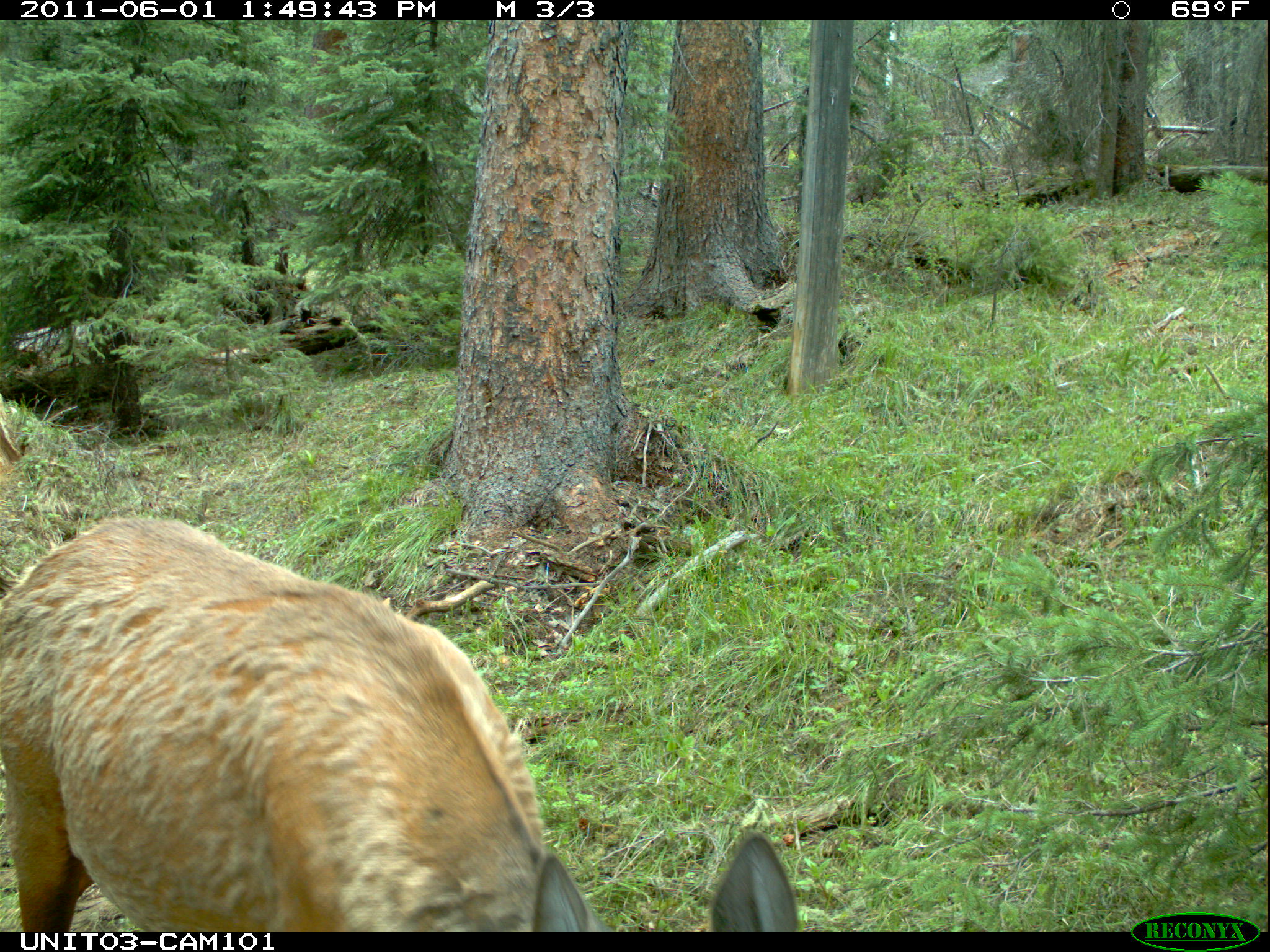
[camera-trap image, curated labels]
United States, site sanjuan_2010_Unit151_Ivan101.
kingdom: Animalia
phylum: Chordata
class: Mammalia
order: Artiodactyla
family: Cervidae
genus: Cervus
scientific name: Cervus elaphus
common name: red deer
Cervus elaphus (red deer).